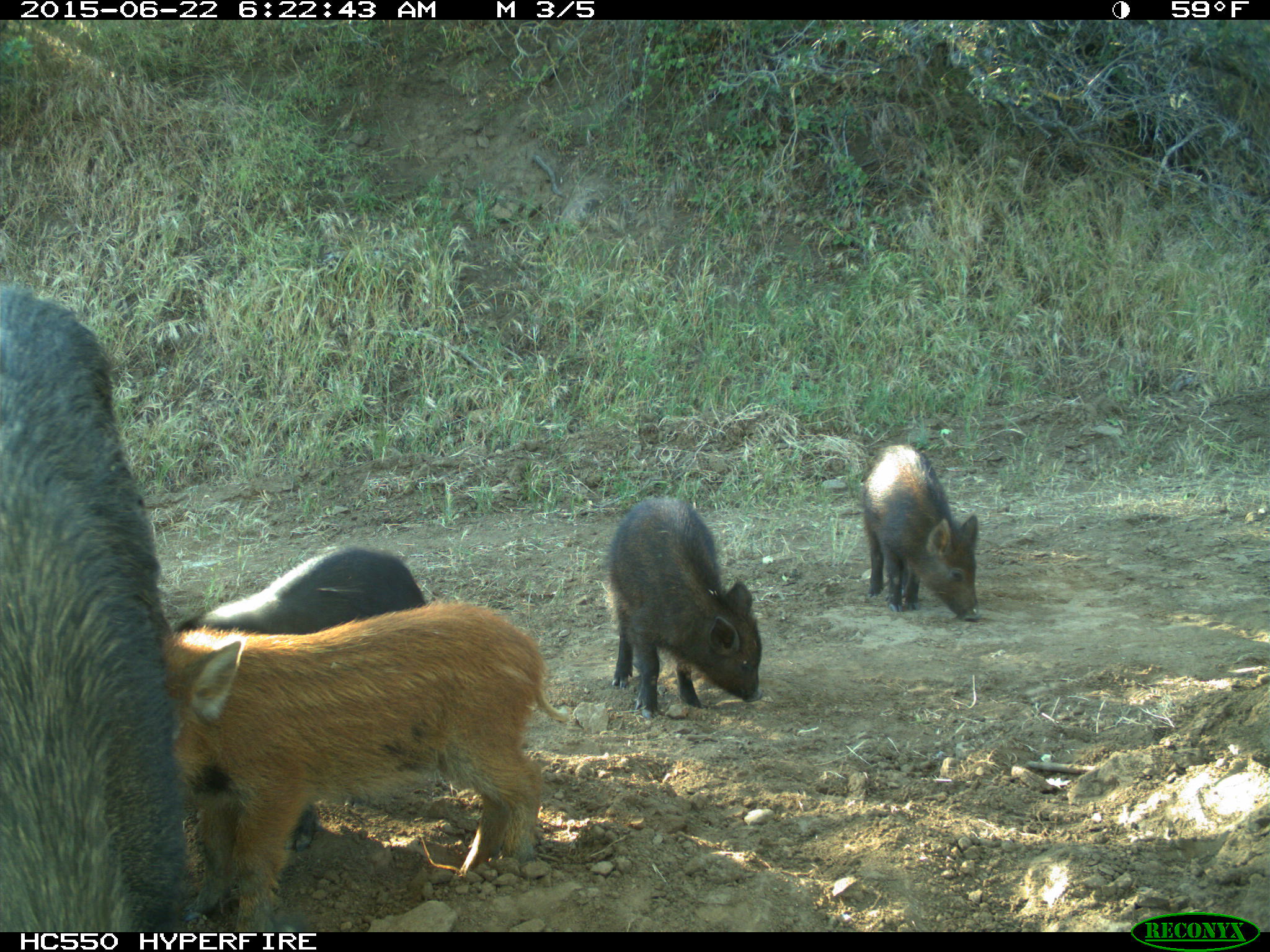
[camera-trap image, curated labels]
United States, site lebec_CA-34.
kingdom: Animalia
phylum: Chordata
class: Mammalia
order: Artiodactyla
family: Suidae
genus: Sus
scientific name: Sus scrofa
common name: wild boar